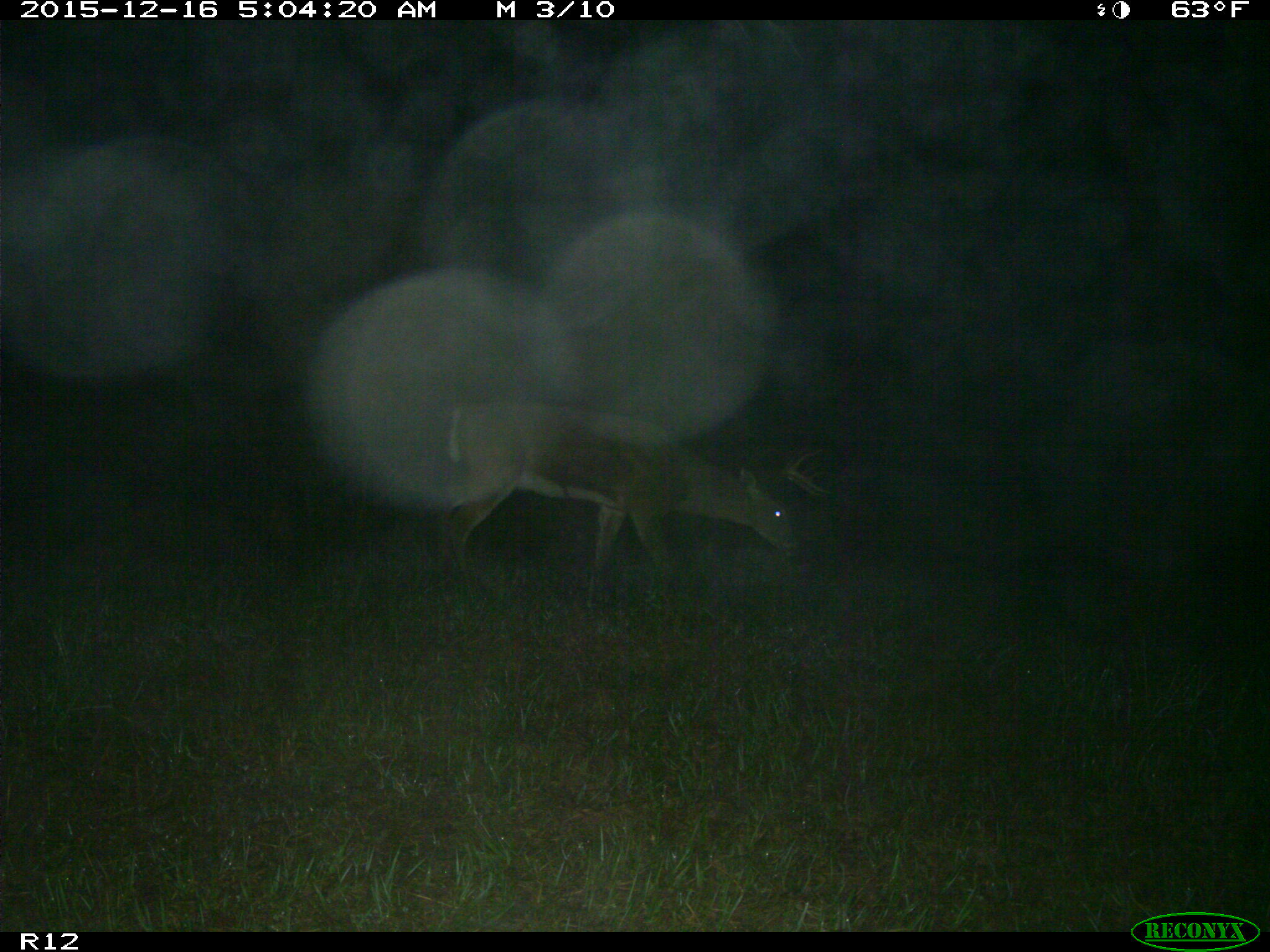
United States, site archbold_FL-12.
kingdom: Animalia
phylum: Chordata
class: Mammalia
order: Artiodactyla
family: Cervidae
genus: Odocoileus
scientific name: Odocoileus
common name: deer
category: unidentified deer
Unidentified deer (deer) (Odocoileus).